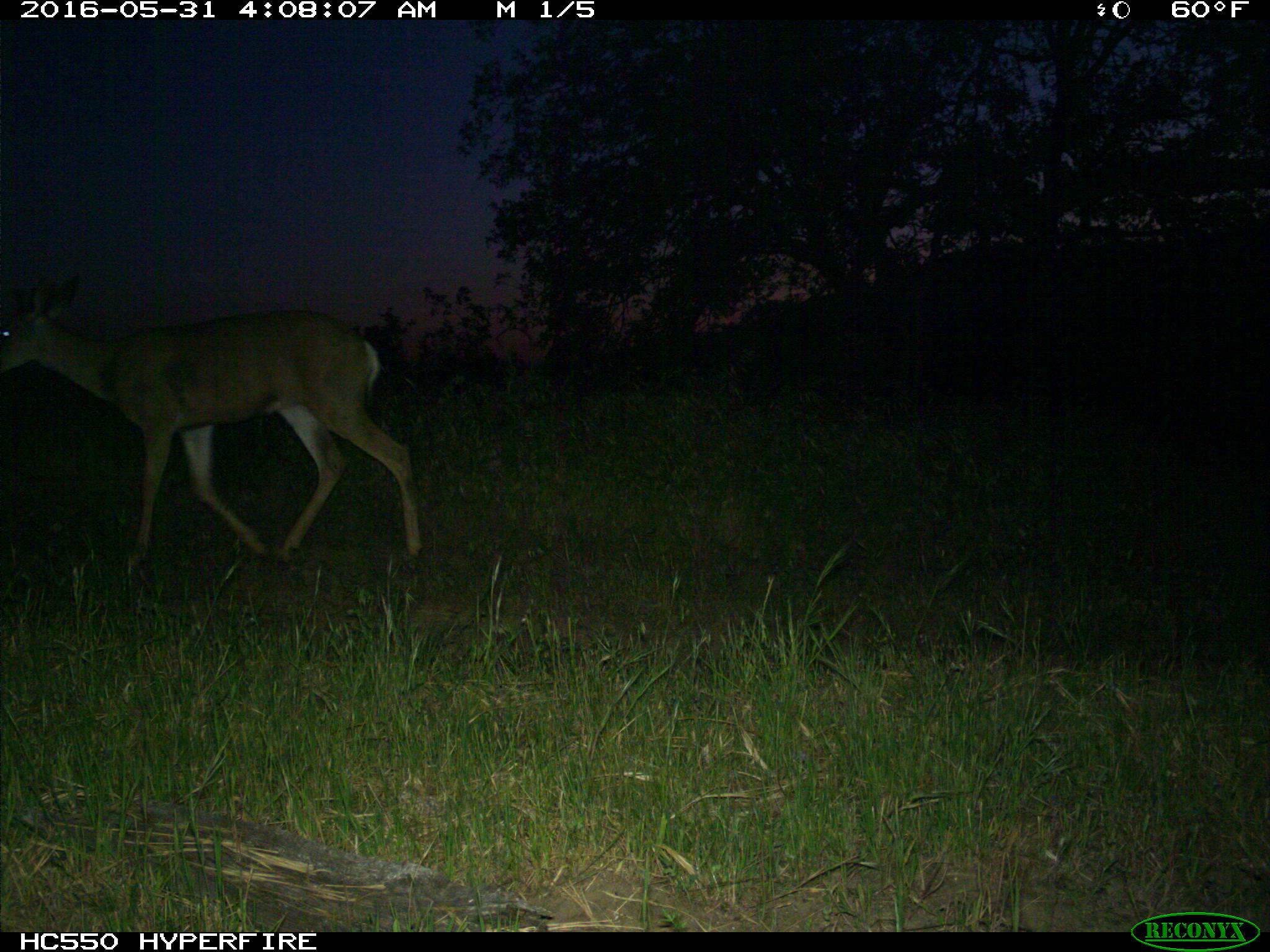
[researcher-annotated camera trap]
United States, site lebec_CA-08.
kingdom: Animalia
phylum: Chordata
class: Mammalia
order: Artiodactyla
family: Cervidae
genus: Odocoileus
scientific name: Odocoileus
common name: deer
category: unidentified deer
Unidentified deer (deer) (Odocoileus).